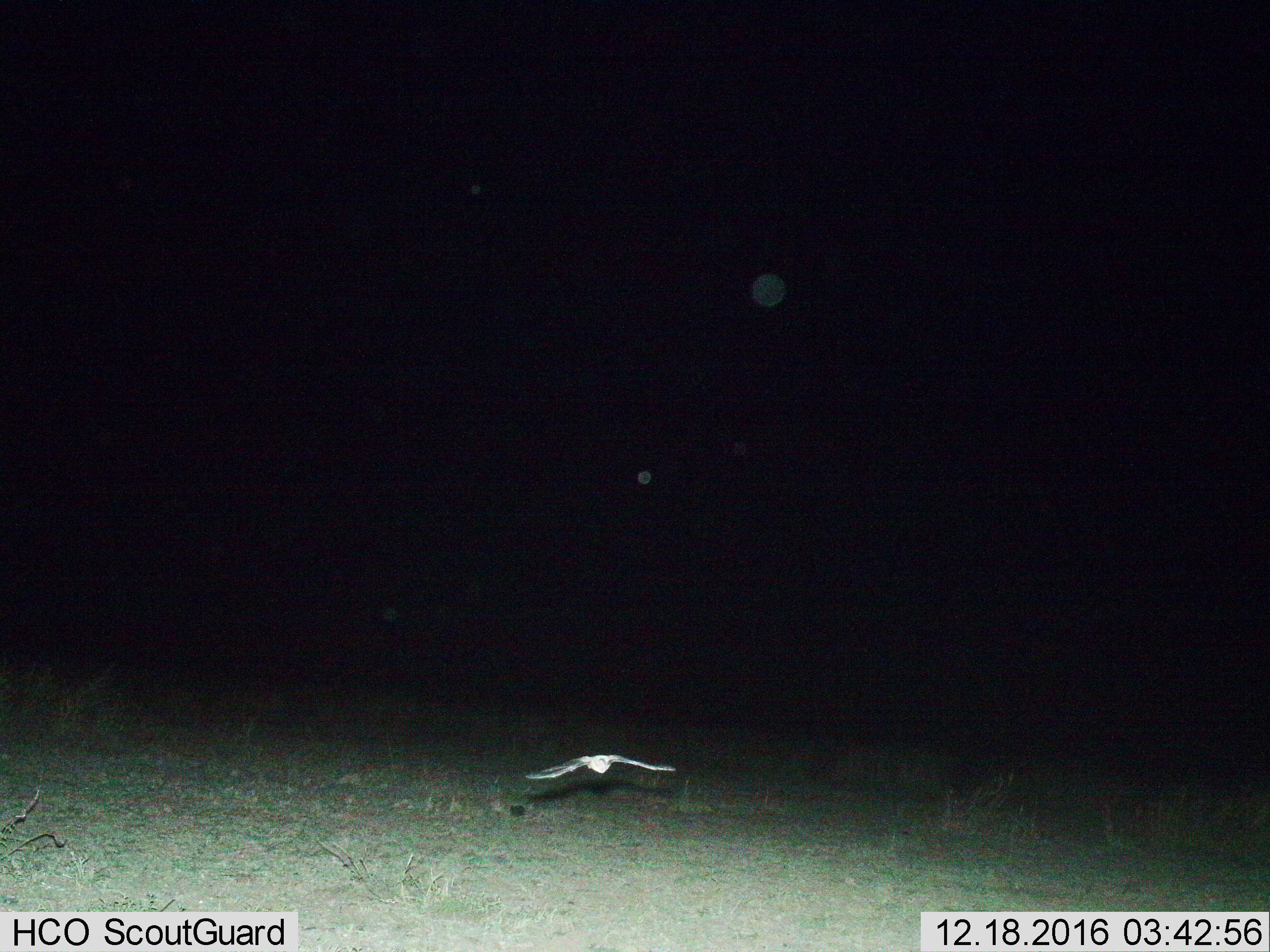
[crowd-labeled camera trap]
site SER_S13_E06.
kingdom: Animalia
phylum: Chordata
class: Aves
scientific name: Aves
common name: bird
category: birdother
Birdother (bird) (Aves), count 1. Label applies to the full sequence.